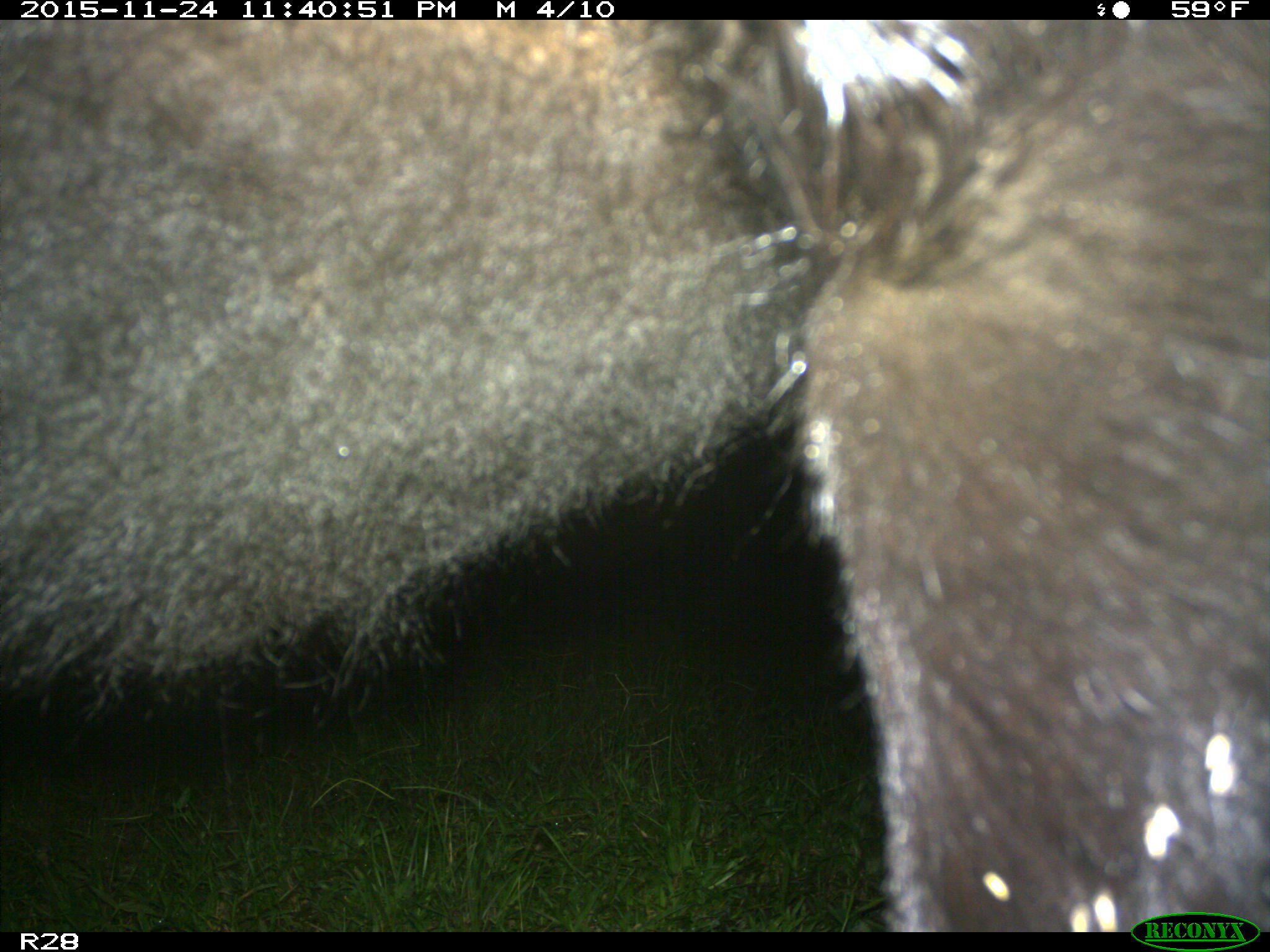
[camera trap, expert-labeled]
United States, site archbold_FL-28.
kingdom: Animalia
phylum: Chordata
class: Mammalia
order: Artiodactyla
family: Bovidae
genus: Bos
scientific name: Bos taurus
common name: domestic cow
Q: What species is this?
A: Bos taurus (domestic cow).